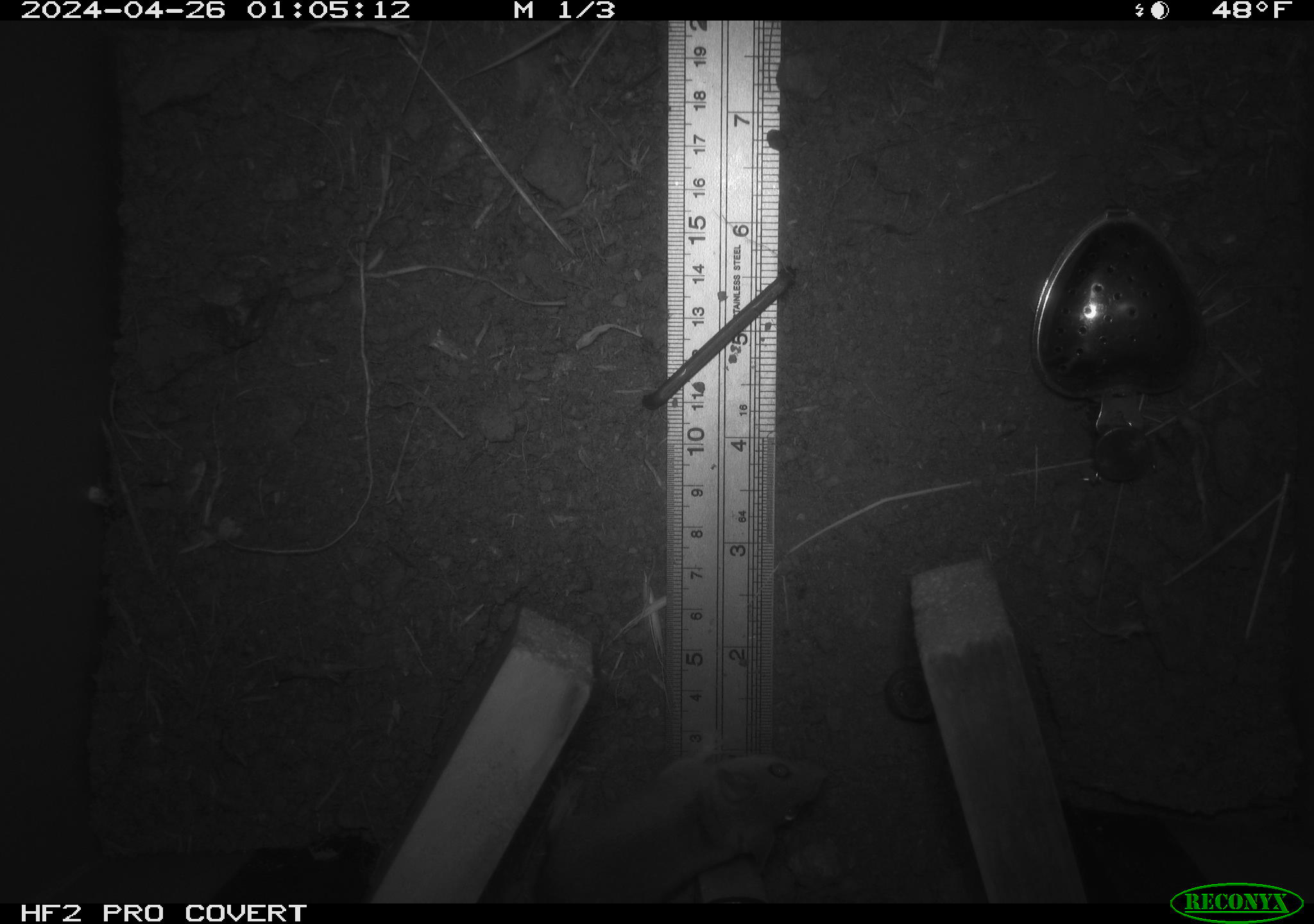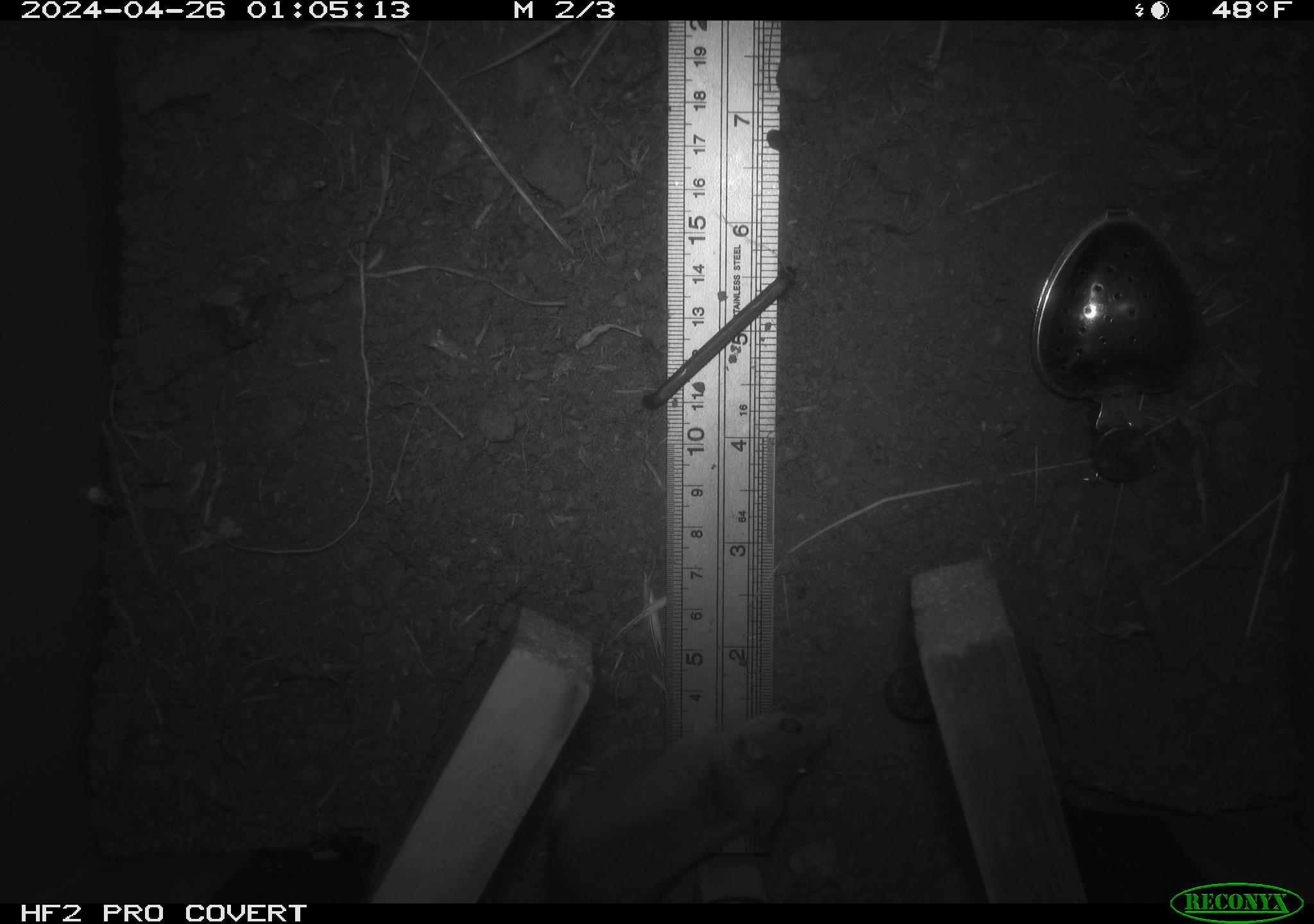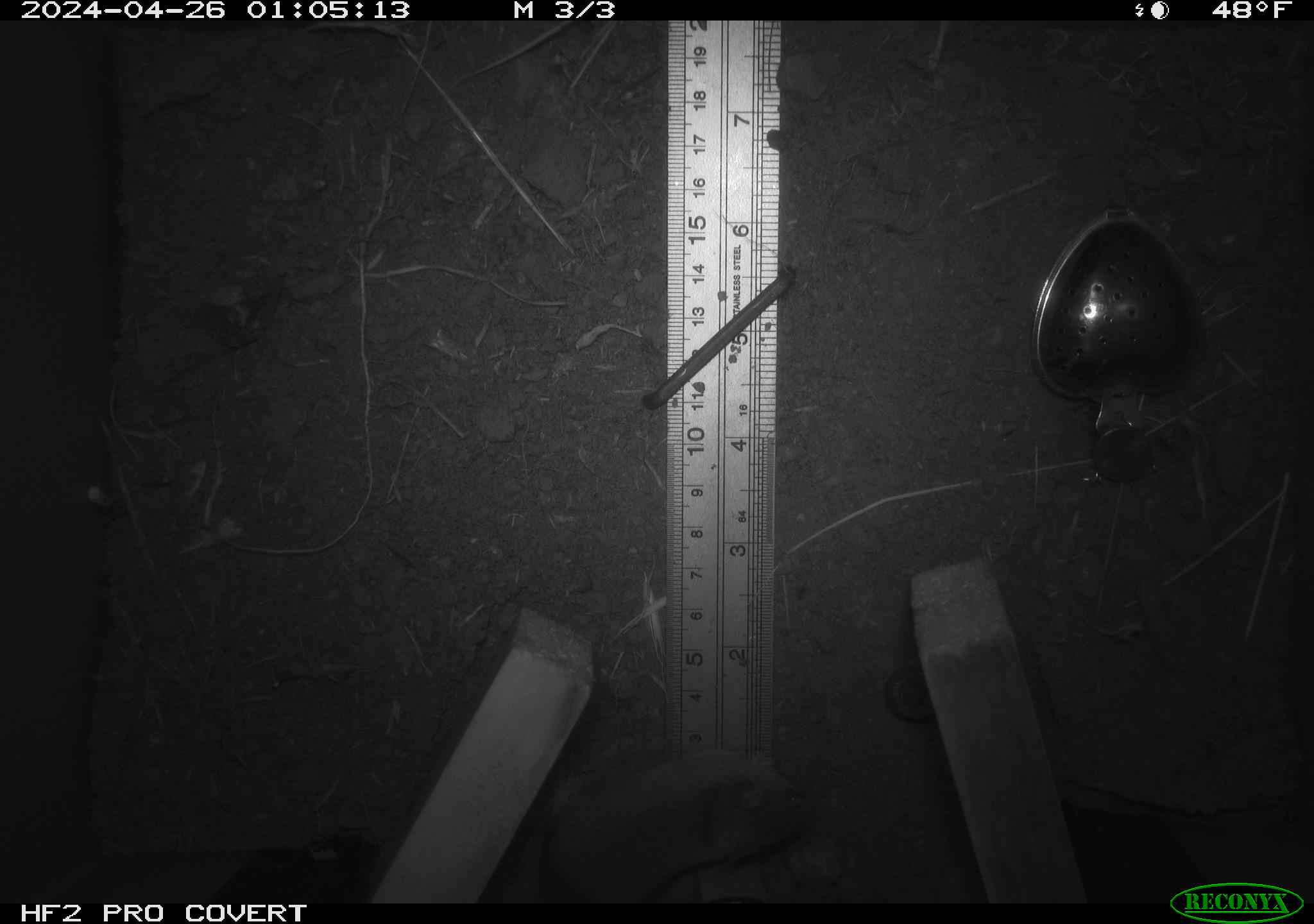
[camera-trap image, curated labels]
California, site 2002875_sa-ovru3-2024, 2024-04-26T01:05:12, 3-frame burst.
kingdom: Animalia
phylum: Chordata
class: Mammalia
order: Rodentia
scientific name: Rodentia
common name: rodent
Rodent (Rodentia).